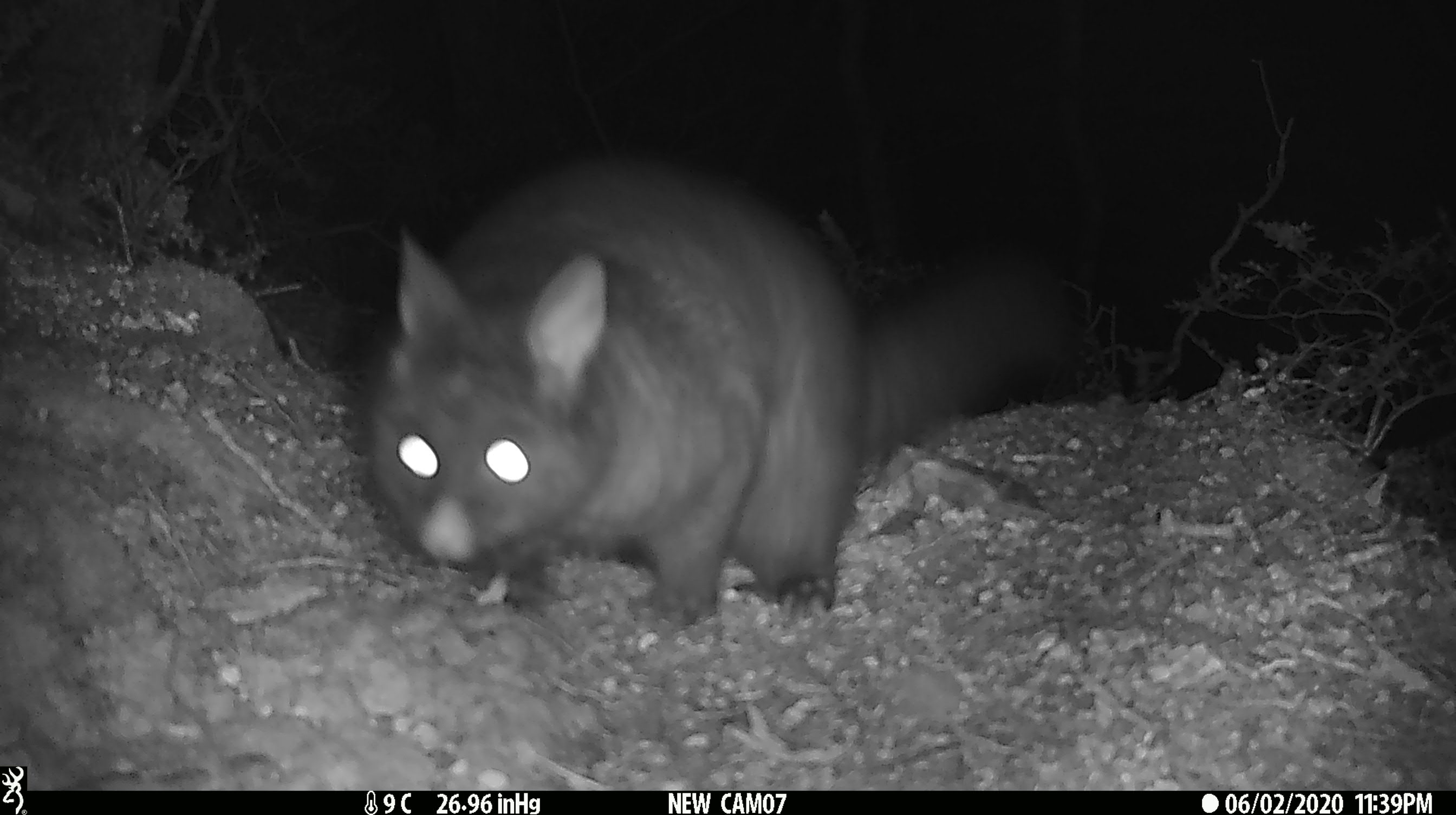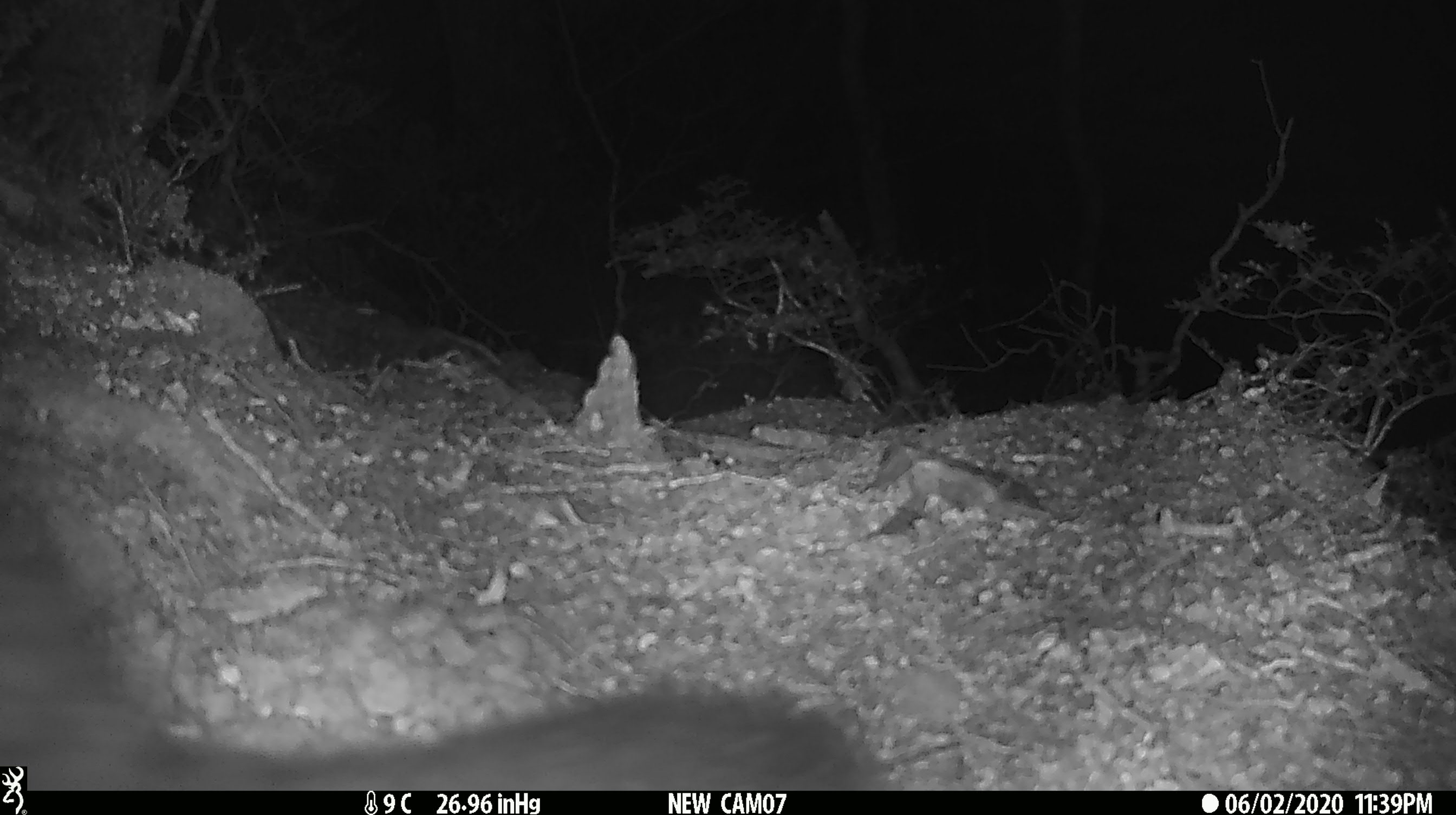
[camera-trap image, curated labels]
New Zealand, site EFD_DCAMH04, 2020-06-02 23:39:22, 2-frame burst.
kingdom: Animalia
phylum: Chordata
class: Mammalia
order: Diprotodontia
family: Phalangeridae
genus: Trichosurus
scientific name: Trichosurus vulpecula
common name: common brushtail possum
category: possum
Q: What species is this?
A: Possum (common brushtail possum) (Trichosurus vulpecula).